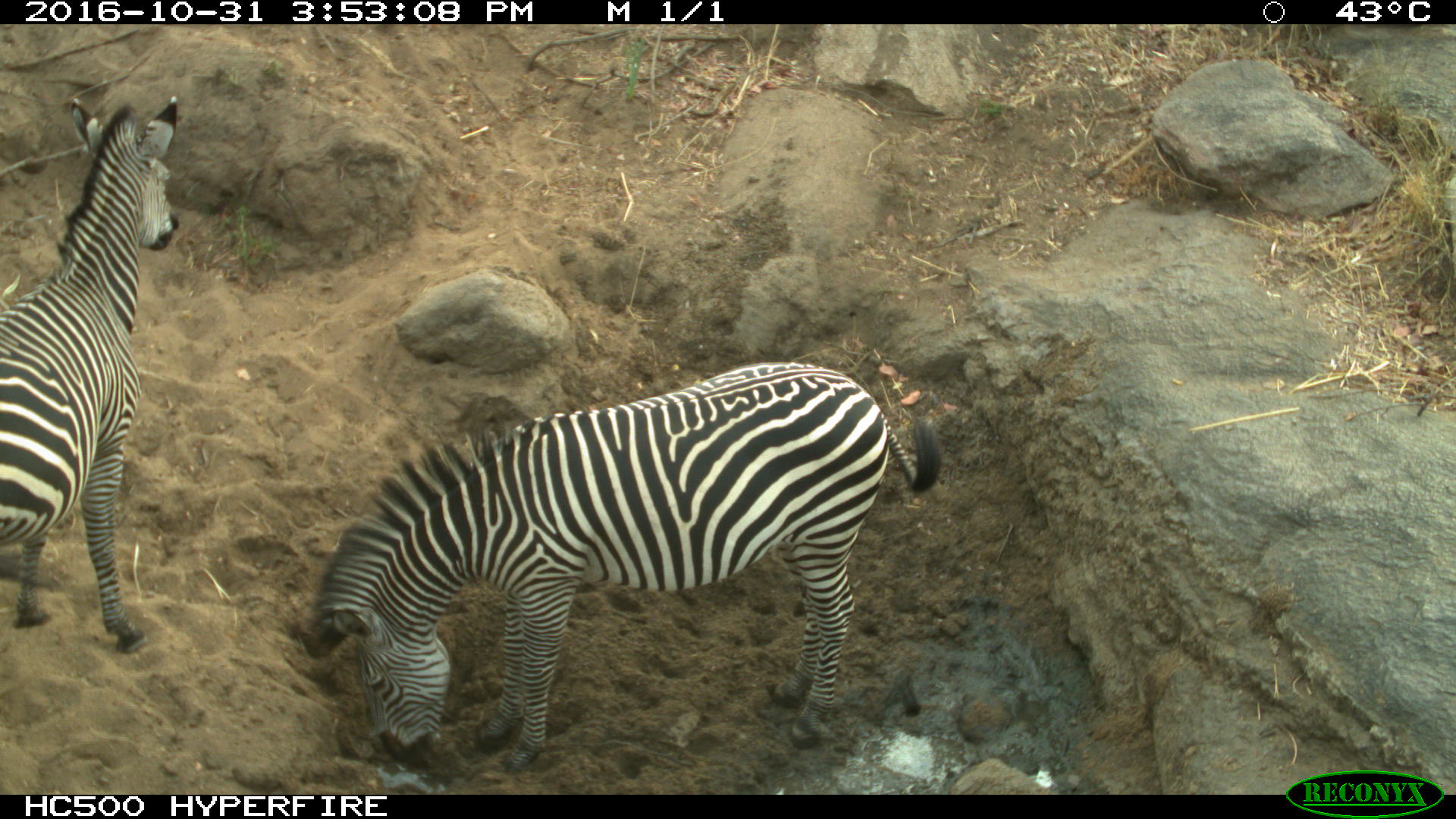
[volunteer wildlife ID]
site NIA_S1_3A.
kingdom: Animalia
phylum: Chordata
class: Mammalia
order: Perissodactyla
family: Equidae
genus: Equus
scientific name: Equus quagga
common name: plains zebra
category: zebraplains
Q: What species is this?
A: Zebraplains (plains zebra) (Equus quagga).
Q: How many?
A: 2.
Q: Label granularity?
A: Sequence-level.